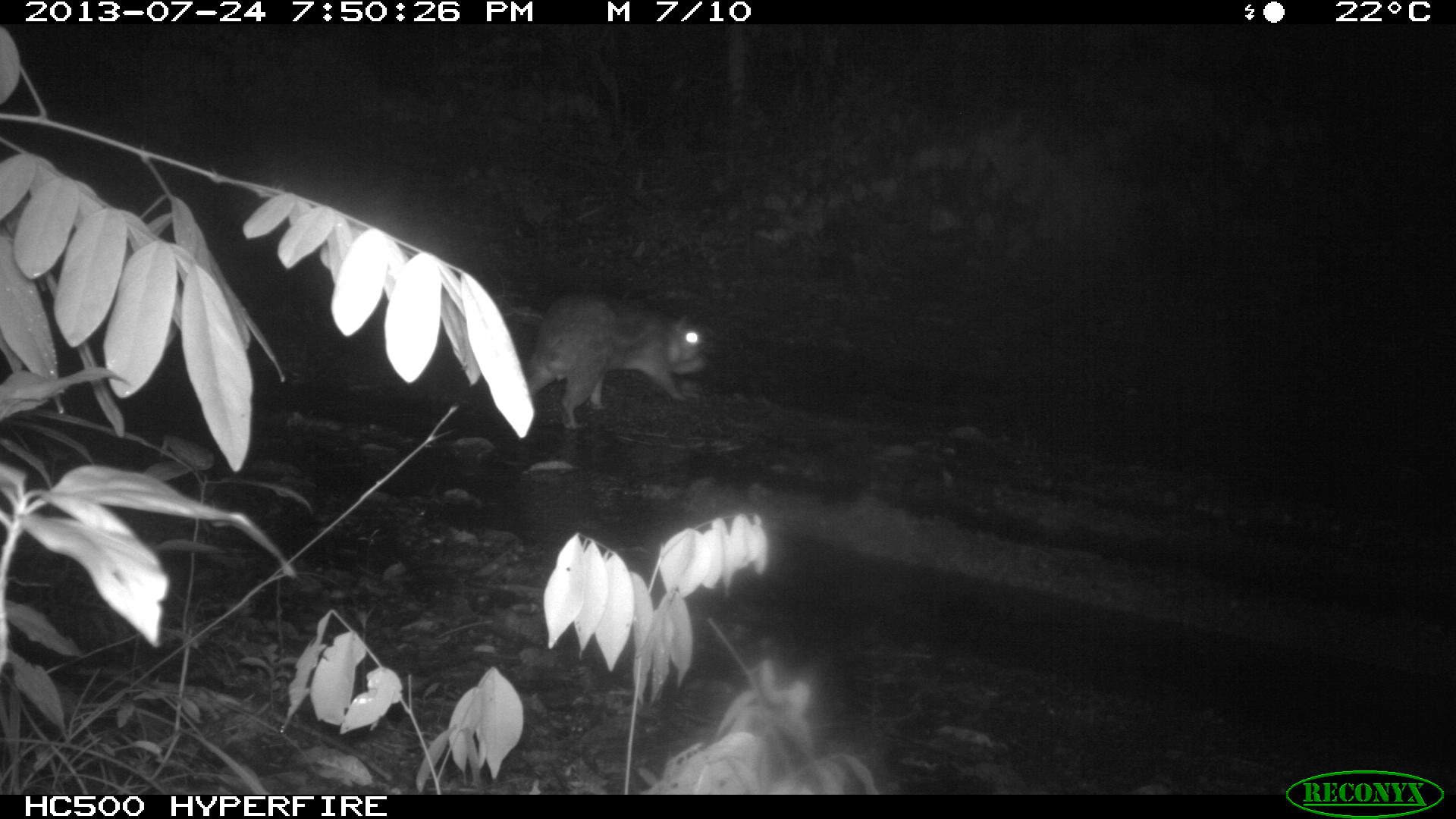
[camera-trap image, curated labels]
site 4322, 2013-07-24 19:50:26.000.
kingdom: Animalia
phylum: Chordata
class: Mammalia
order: Rodentia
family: Cuniculidae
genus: Cuniculus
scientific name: Cuniculus paca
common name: lowland paca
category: agouti paca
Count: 1.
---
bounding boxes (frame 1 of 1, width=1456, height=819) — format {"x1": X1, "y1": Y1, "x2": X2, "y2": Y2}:
agouti paca: {"x1": 525, "y1": 297, "x2": 710, "y2": 425}